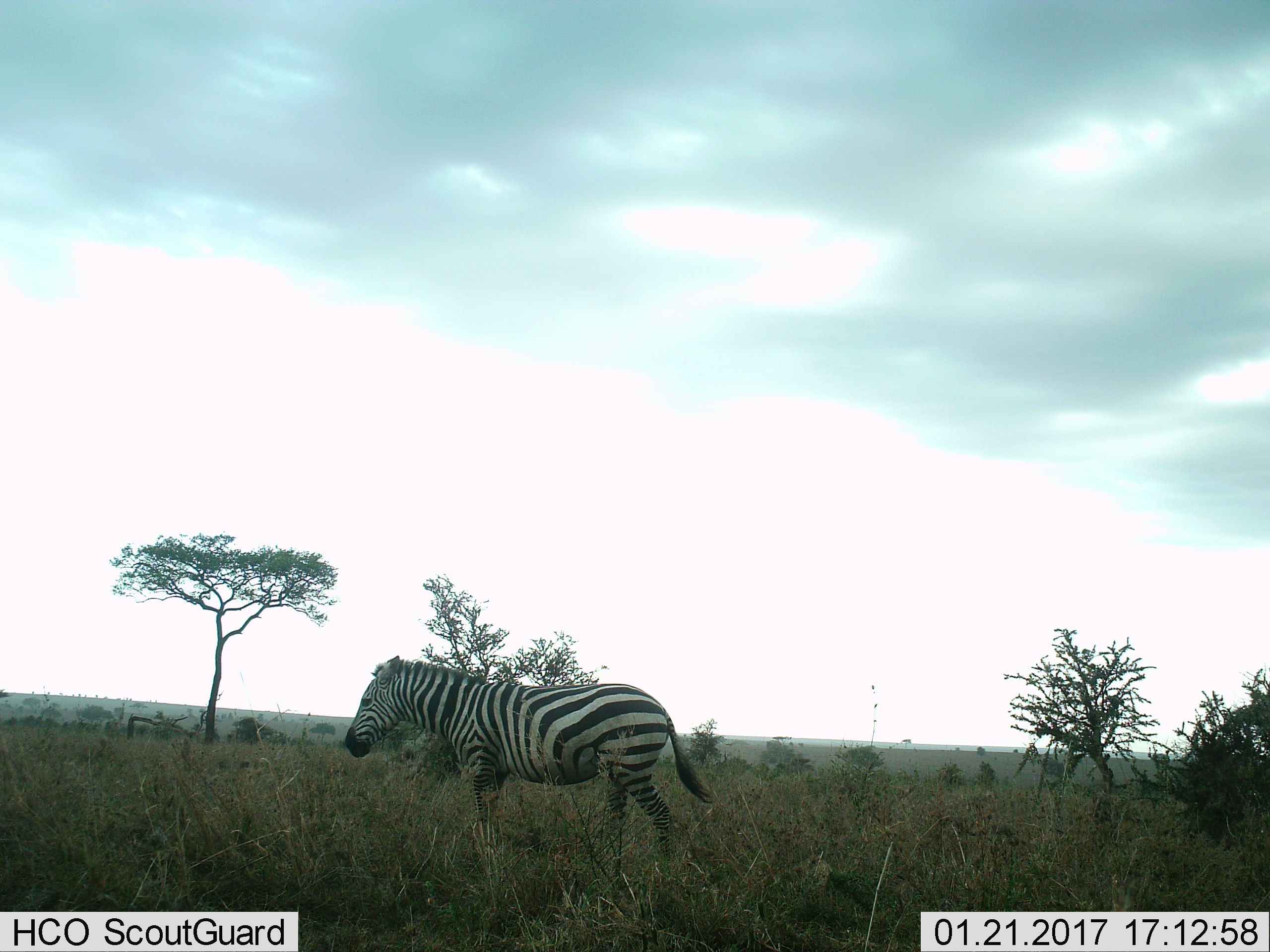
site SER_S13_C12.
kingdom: Animalia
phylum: Chordata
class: Mammalia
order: Perissodactyla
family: Equidae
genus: Equus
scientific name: Equus quagga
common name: plains zebra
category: zebraplains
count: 1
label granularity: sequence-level